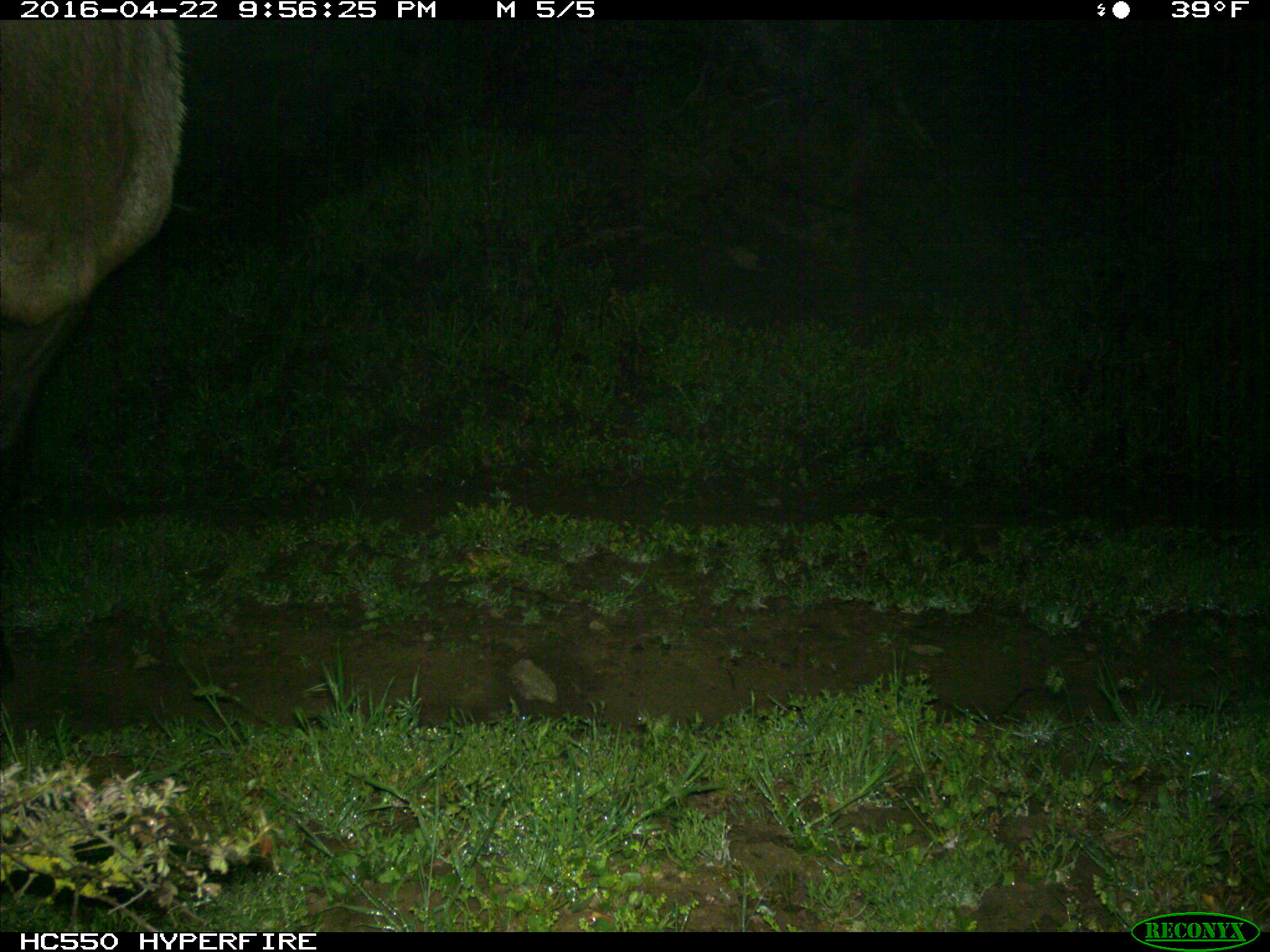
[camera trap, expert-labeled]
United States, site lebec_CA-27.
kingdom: Animalia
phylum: Chordata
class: Mammalia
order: Artiodactyla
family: Cervidae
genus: Cervus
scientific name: Cervus canadensis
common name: elk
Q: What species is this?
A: Cervus canadensis (elk).